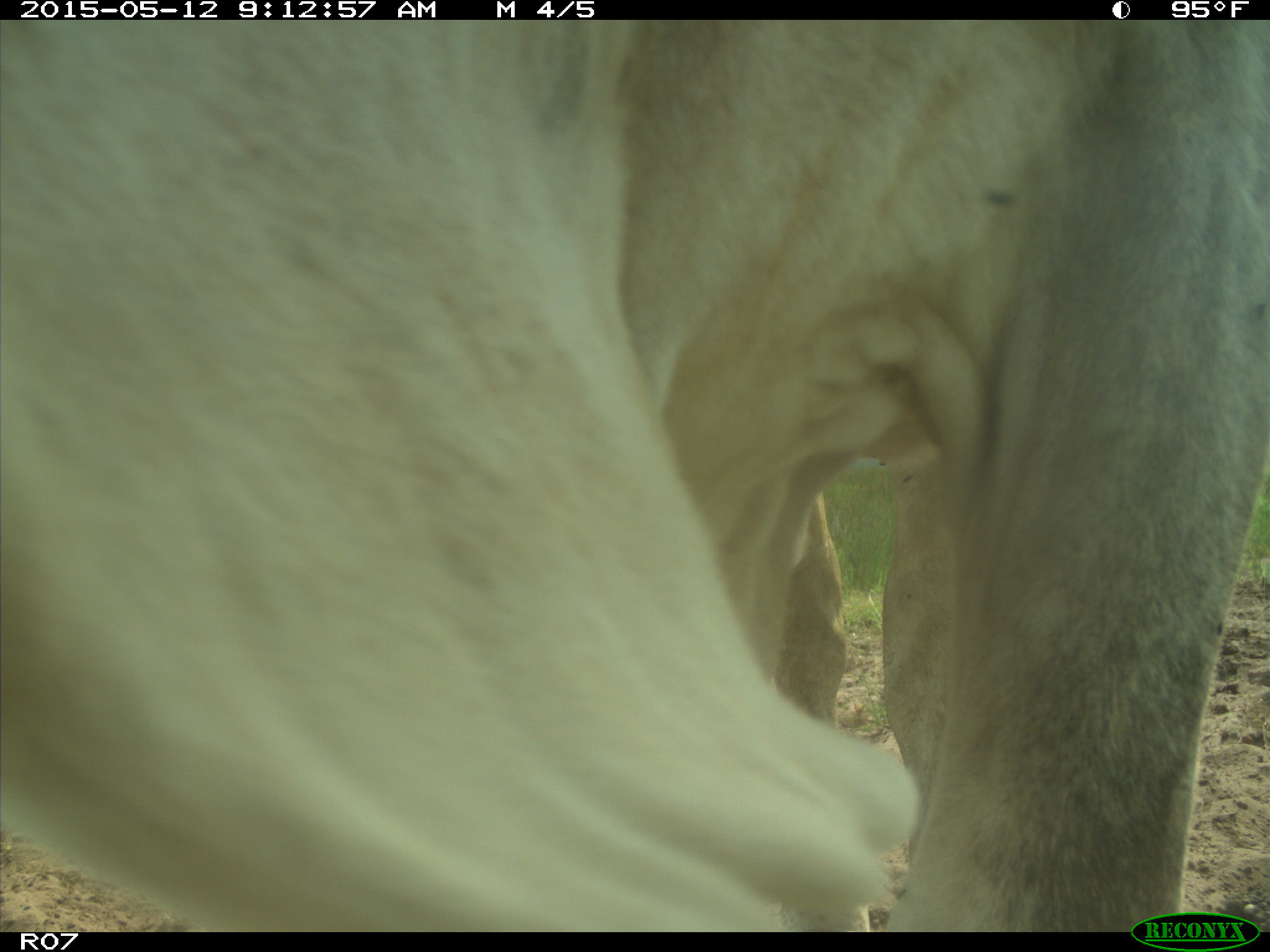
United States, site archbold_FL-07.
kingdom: Animalia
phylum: Chordata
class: Mammalia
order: Artiodactyla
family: Bovidae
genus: Bos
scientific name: Bos taurus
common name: domestic cow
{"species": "Bos taurus (domestic cow)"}